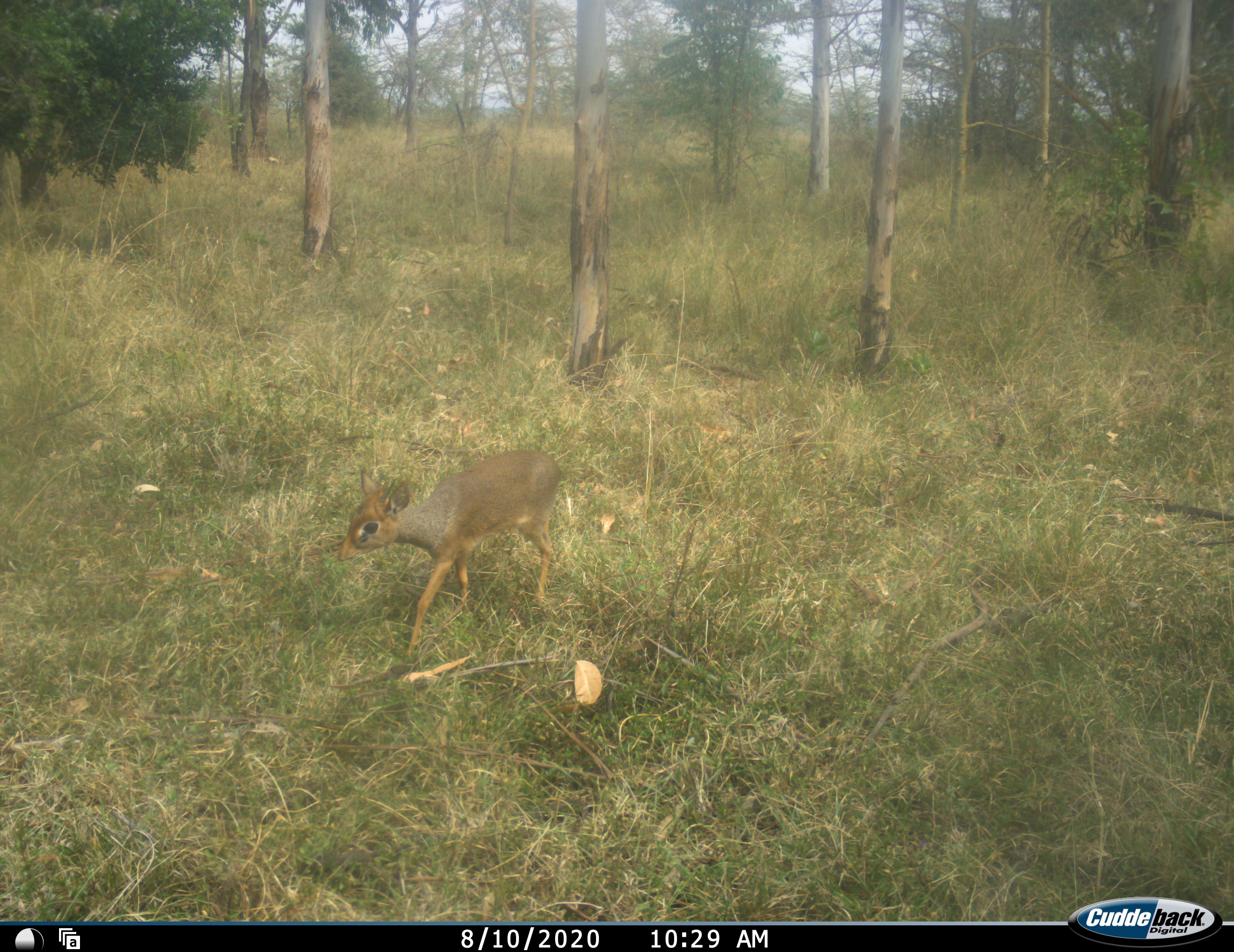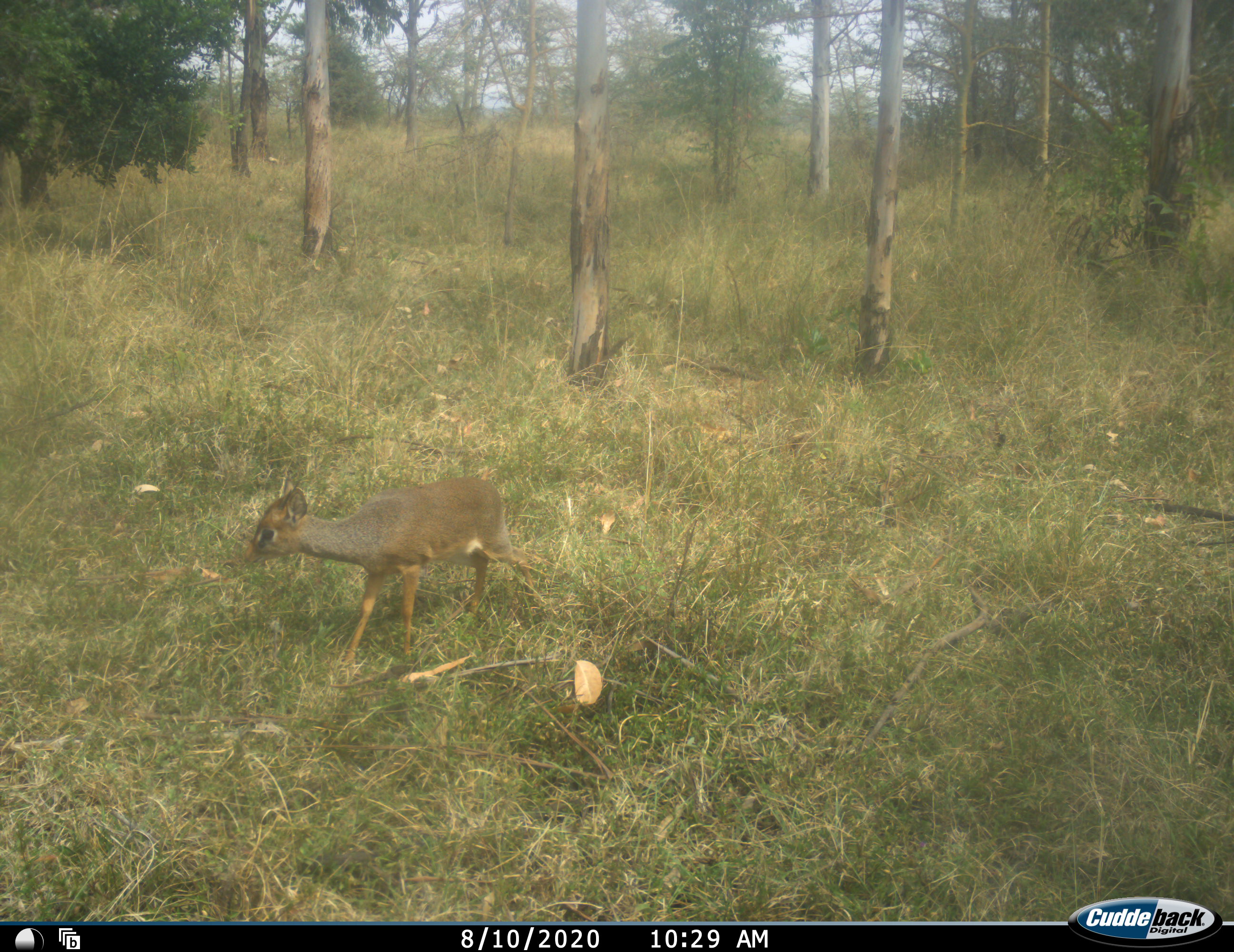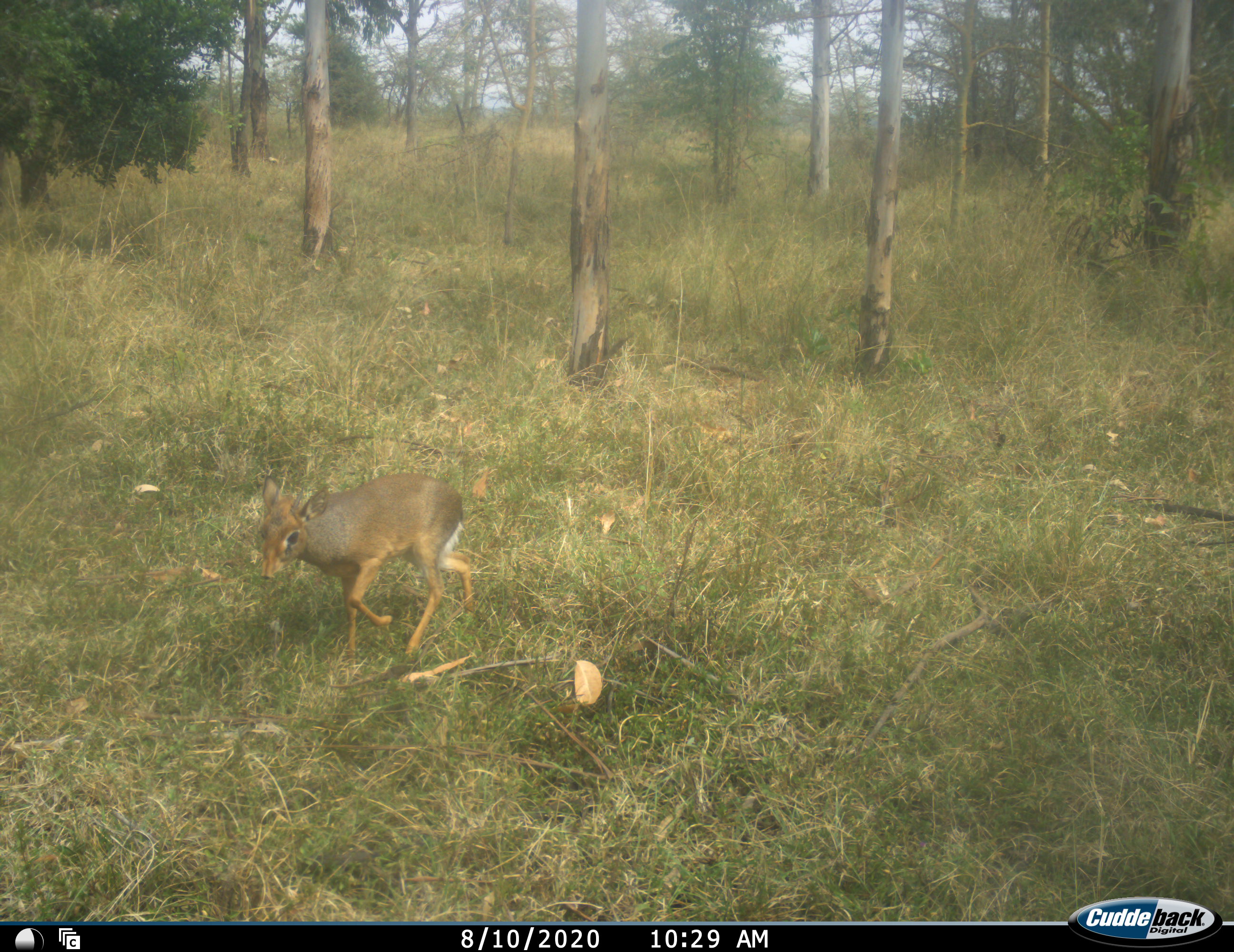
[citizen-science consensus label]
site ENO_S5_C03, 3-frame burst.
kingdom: Animalia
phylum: Chordata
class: Mammalia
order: Artiodactyla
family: Bovidae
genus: Madoqua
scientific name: Madoqua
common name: dik-dik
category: dikdik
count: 1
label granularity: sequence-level